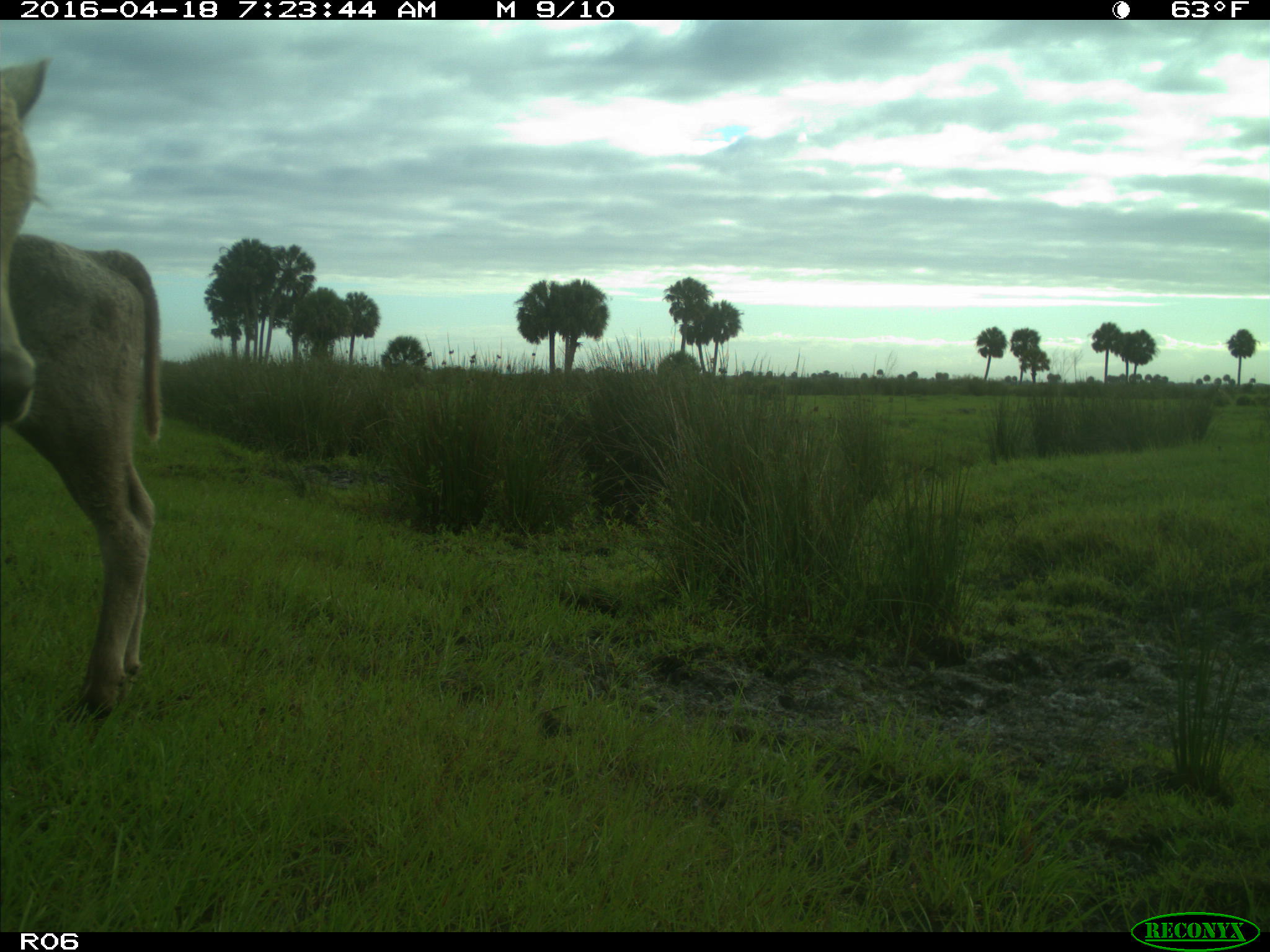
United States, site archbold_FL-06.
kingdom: Animalia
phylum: Chordata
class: Mammalia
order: Artiodactyla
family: Bovidae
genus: Bos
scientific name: Bos taurus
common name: domestic cow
Bos taurus (domestic cow).